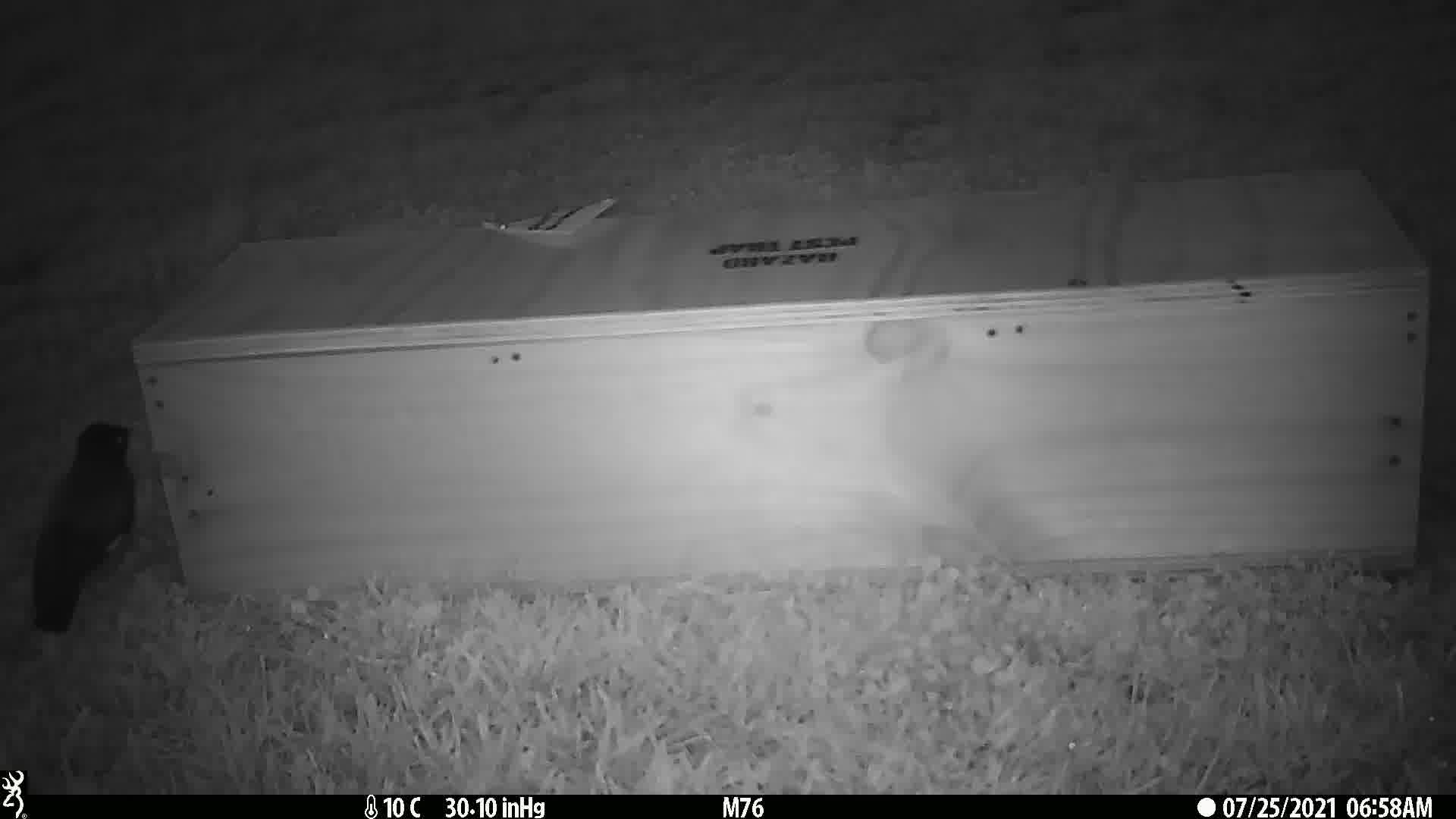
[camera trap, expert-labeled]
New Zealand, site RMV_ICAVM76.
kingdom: Animalia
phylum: Chordata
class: Aves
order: Passeriformes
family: Sturnidae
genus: Acridotheres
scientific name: Acridotheres tristis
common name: common myna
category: myna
Myna (common myna) (Acridotheres tristis).